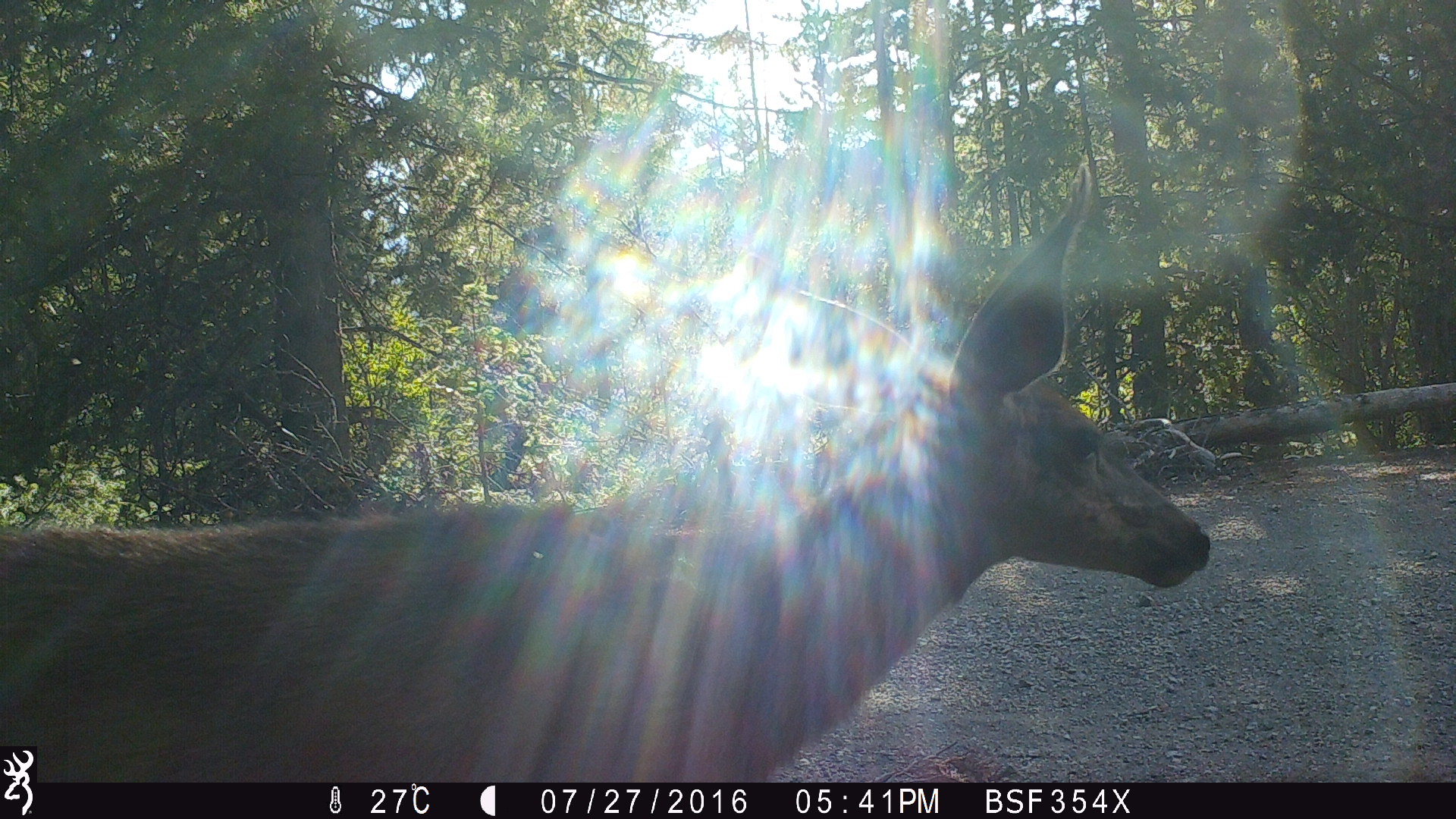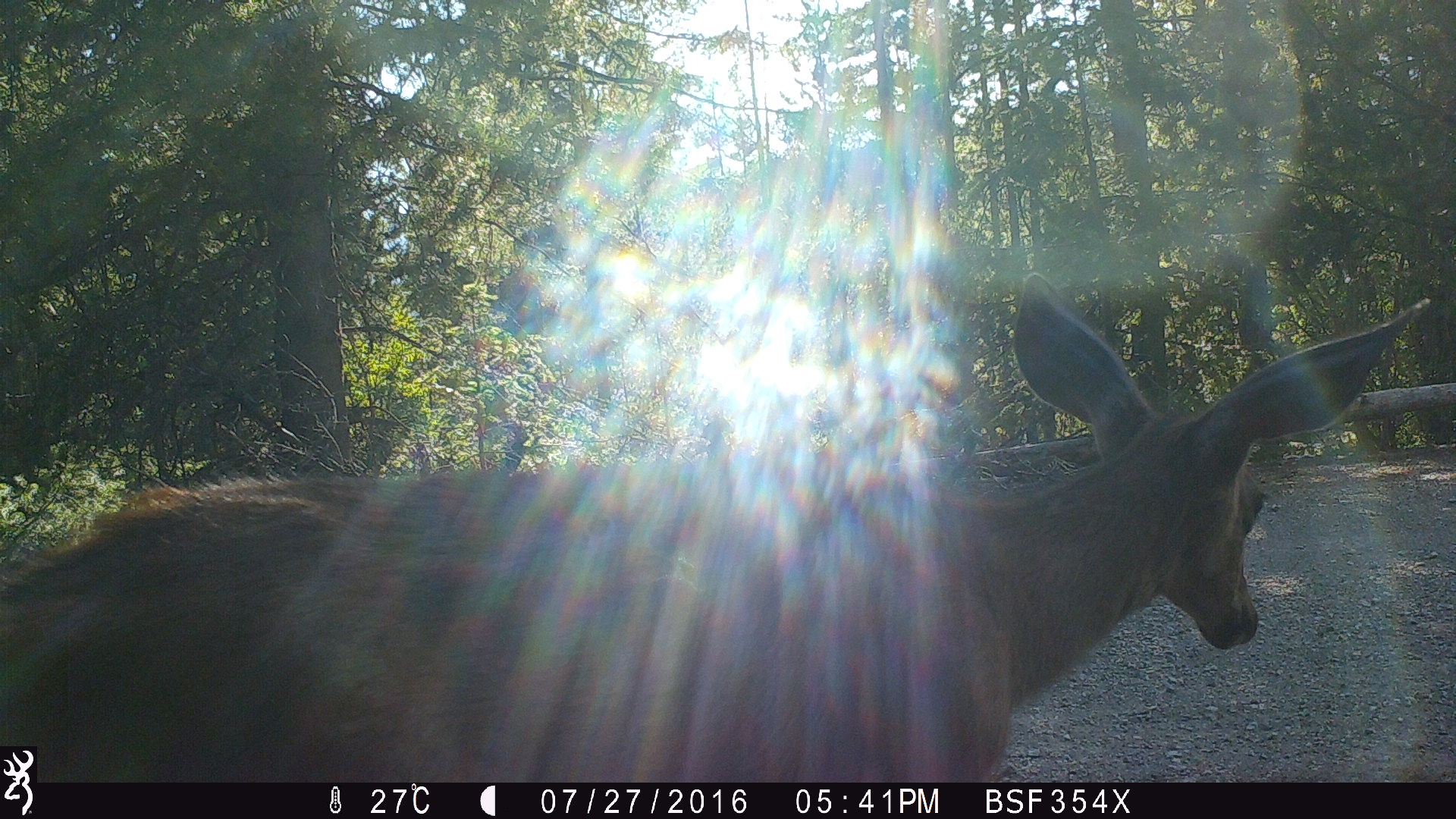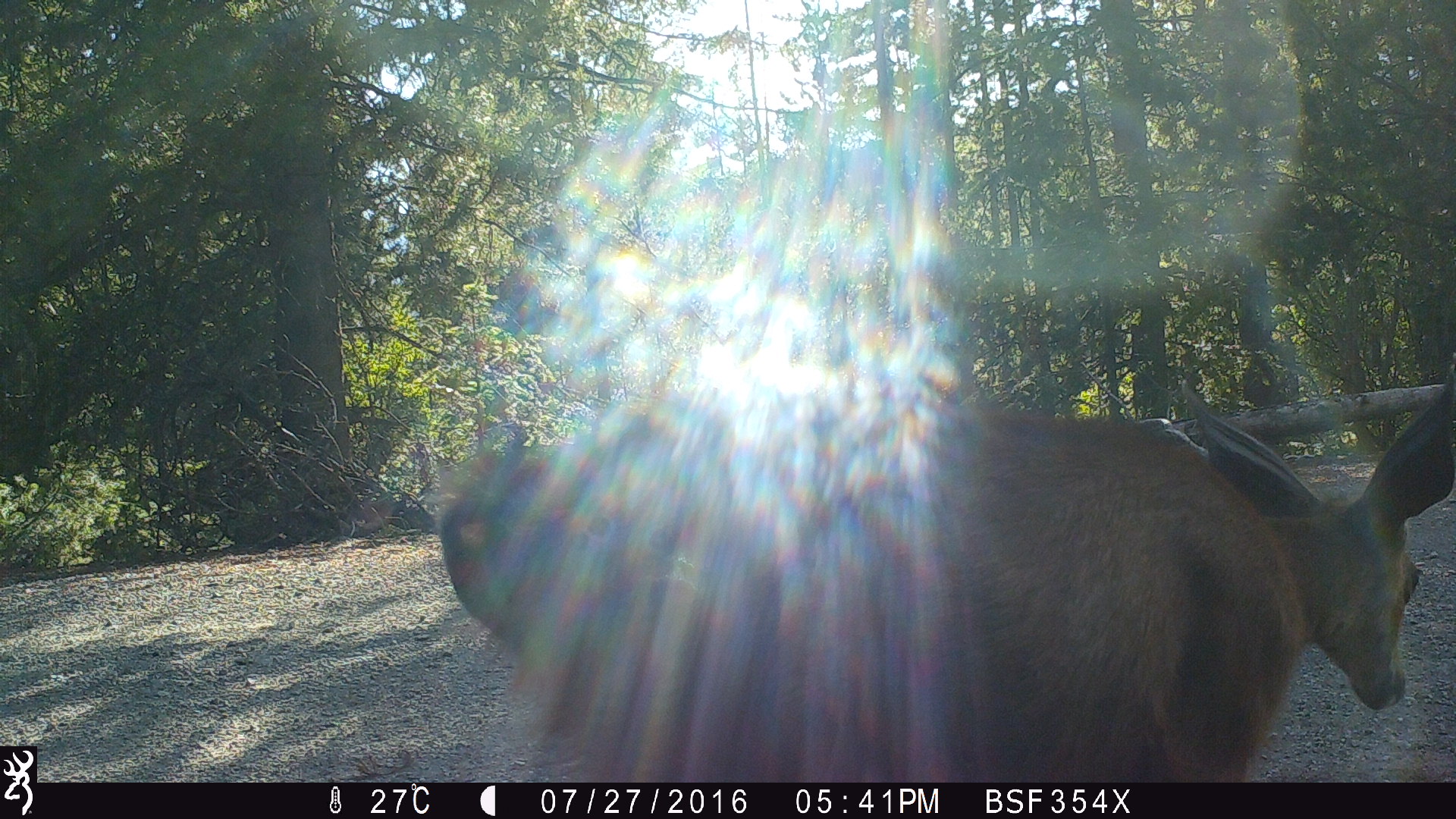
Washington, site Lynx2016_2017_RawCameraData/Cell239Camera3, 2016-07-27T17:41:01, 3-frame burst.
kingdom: Animalia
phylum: Chordata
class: Mammalia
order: Artiodactyla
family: Cervidae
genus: Odocoileus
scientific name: Odocoileus hemionus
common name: mule deer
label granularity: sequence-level